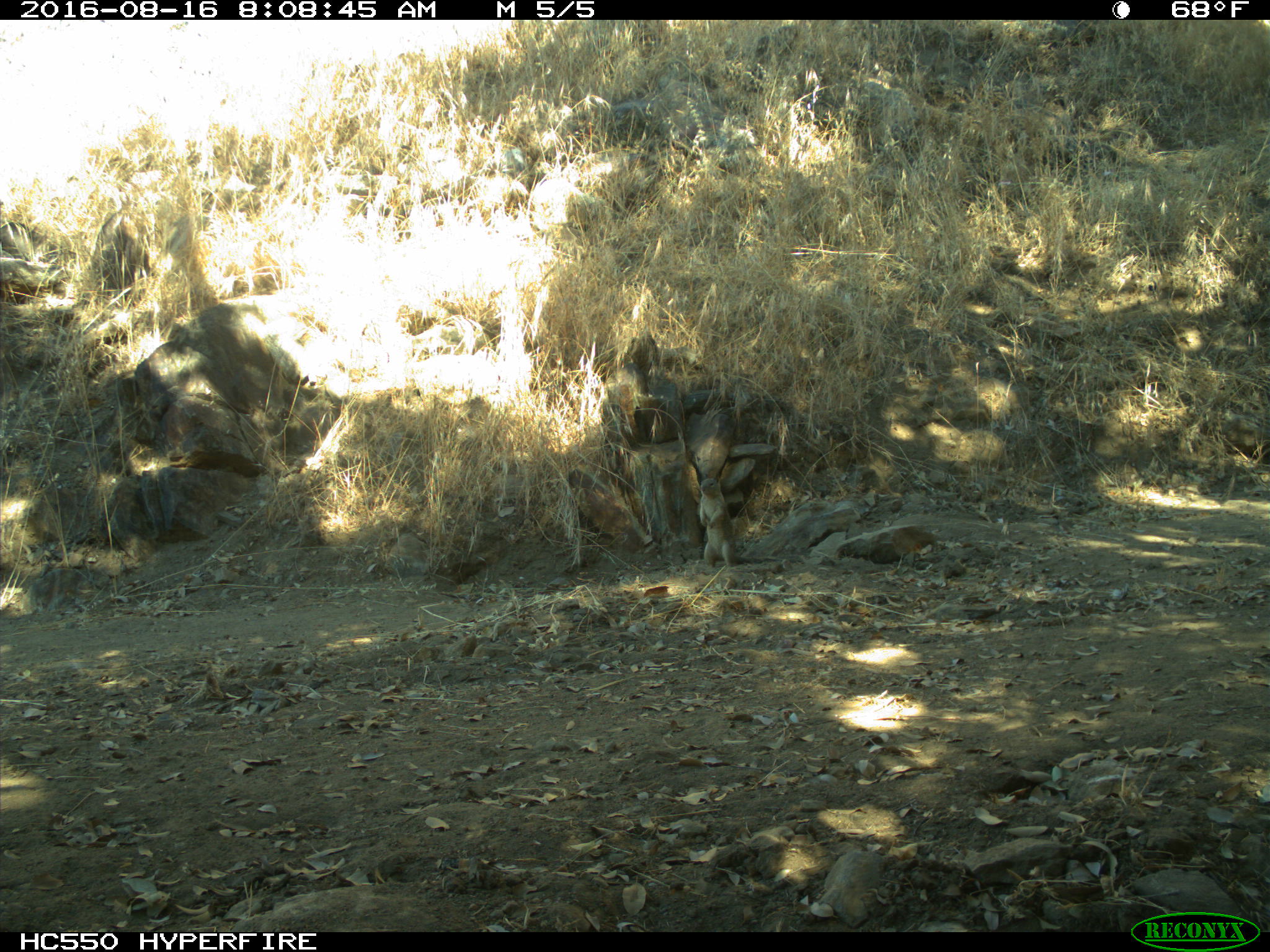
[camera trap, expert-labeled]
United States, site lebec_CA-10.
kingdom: Animalia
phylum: Chordata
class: Mammalia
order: Rodentia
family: Sciuridae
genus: Otospermophilus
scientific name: Otospermophilus beecheyi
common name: california ground squirrel